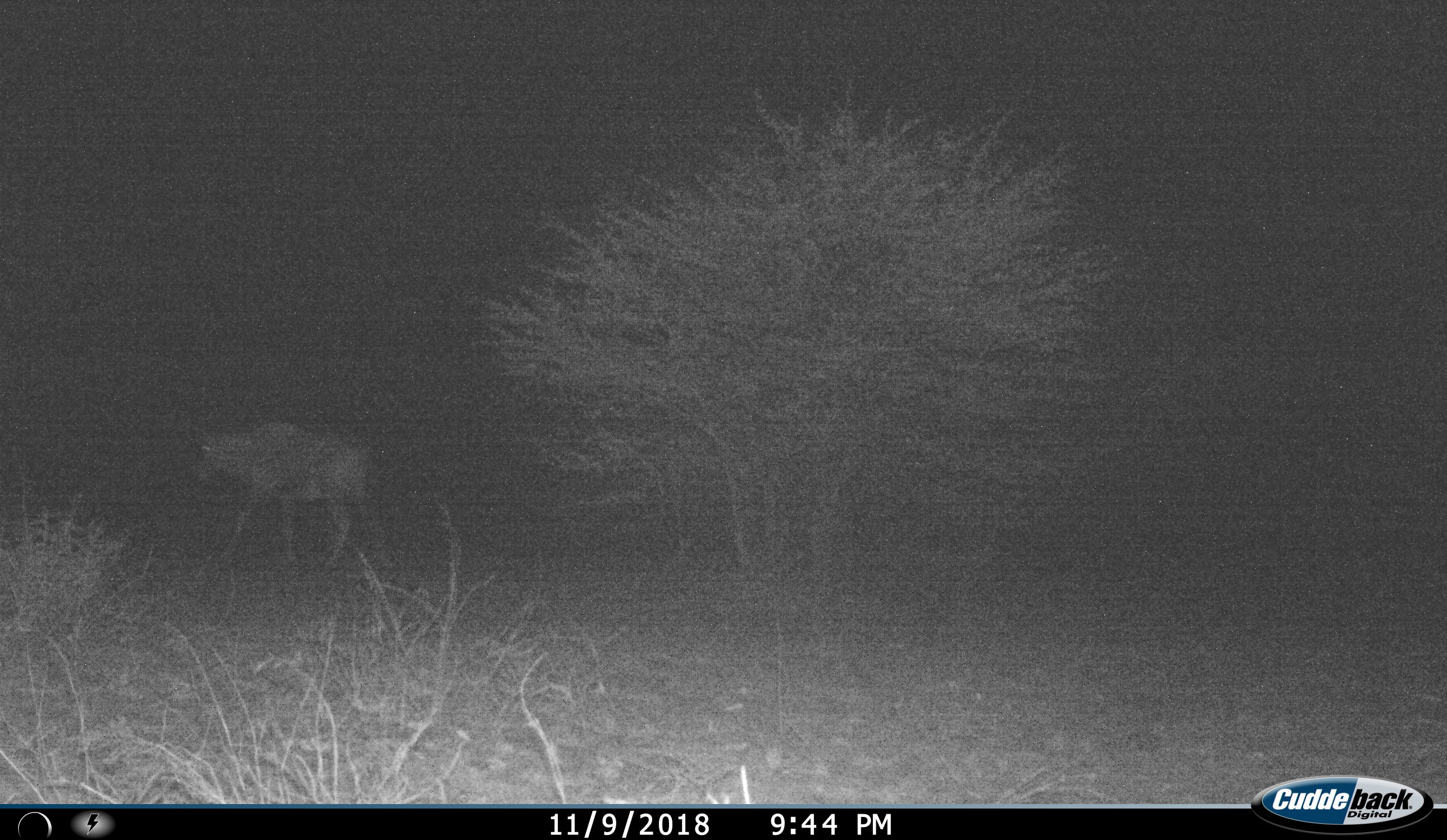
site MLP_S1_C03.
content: unidentified animal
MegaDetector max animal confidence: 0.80